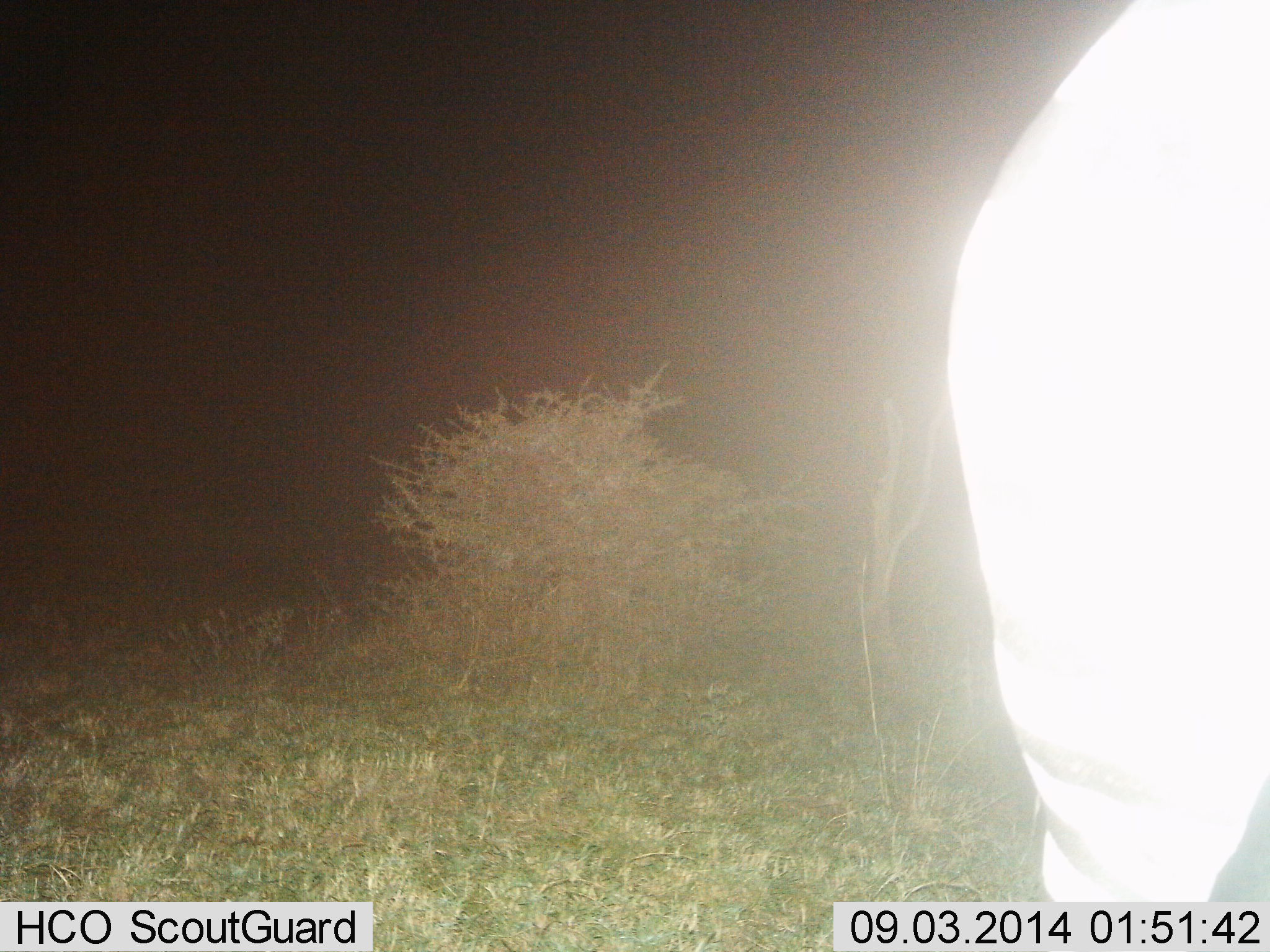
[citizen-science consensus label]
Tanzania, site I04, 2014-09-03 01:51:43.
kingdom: Animalia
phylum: Chordata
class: Mammalia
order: Perissodactyla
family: Equidae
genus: Equus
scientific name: Equus quagga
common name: plains zebra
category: zebra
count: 1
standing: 70%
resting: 0%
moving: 30%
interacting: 0%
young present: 0%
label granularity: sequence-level